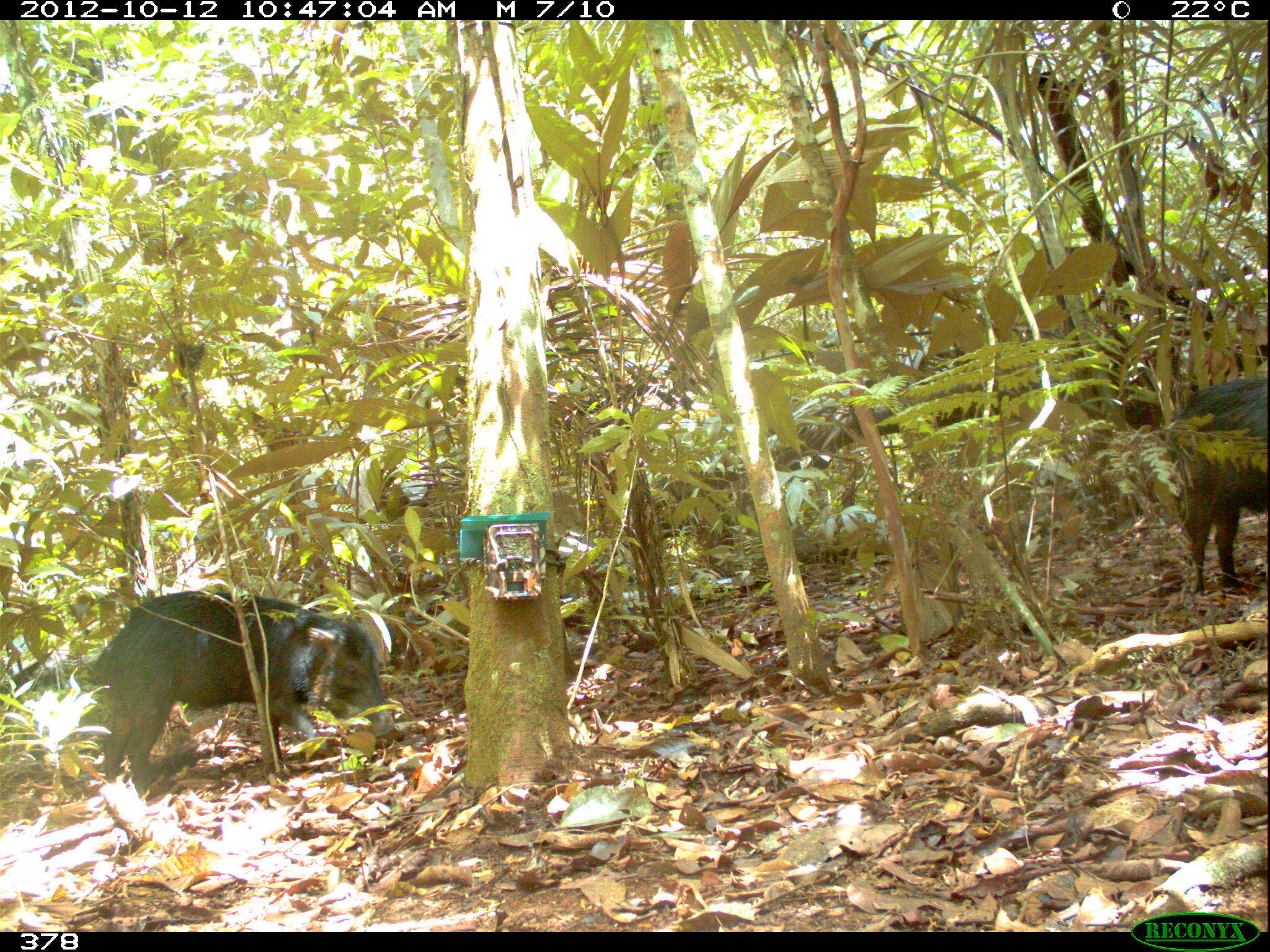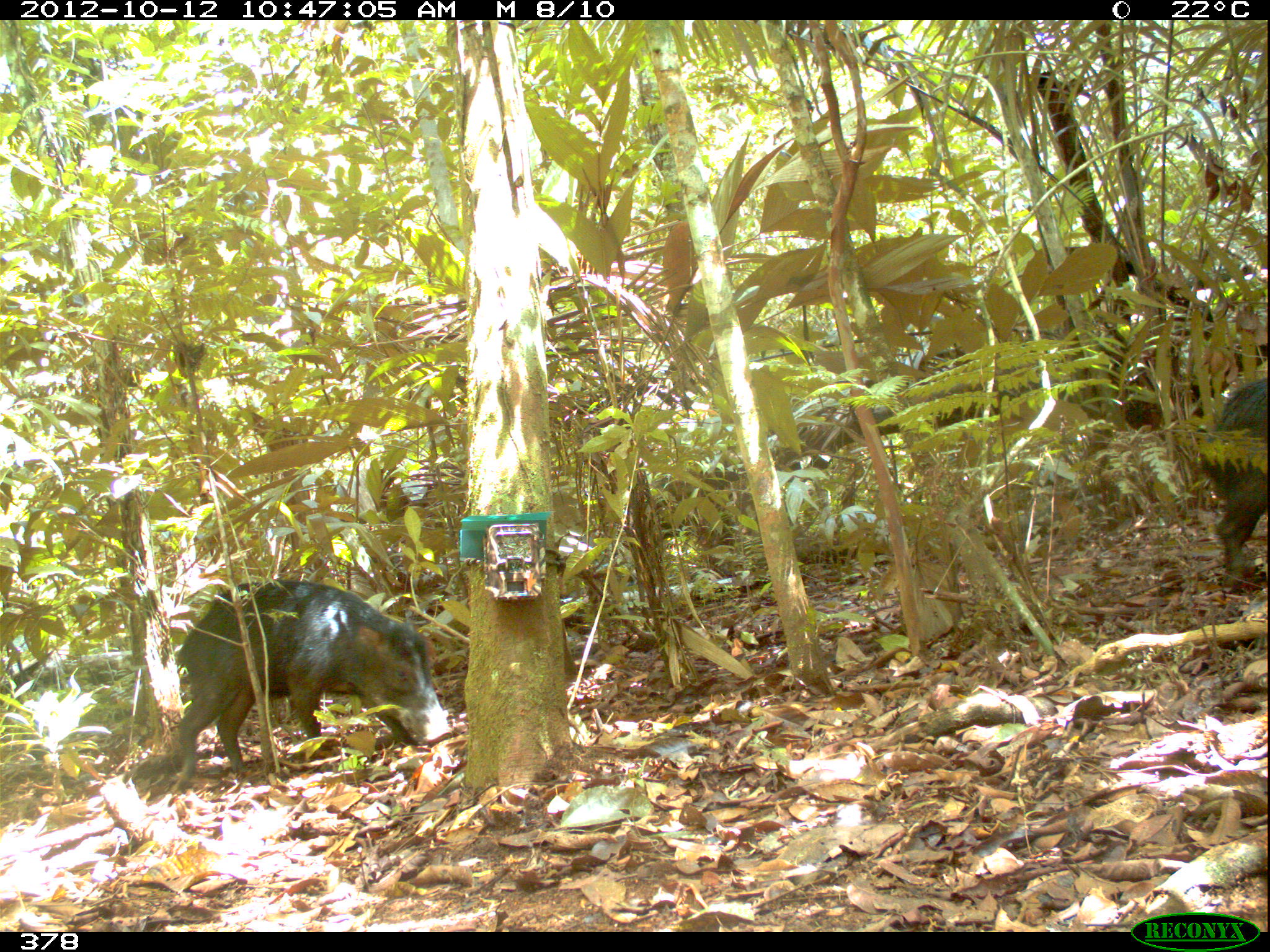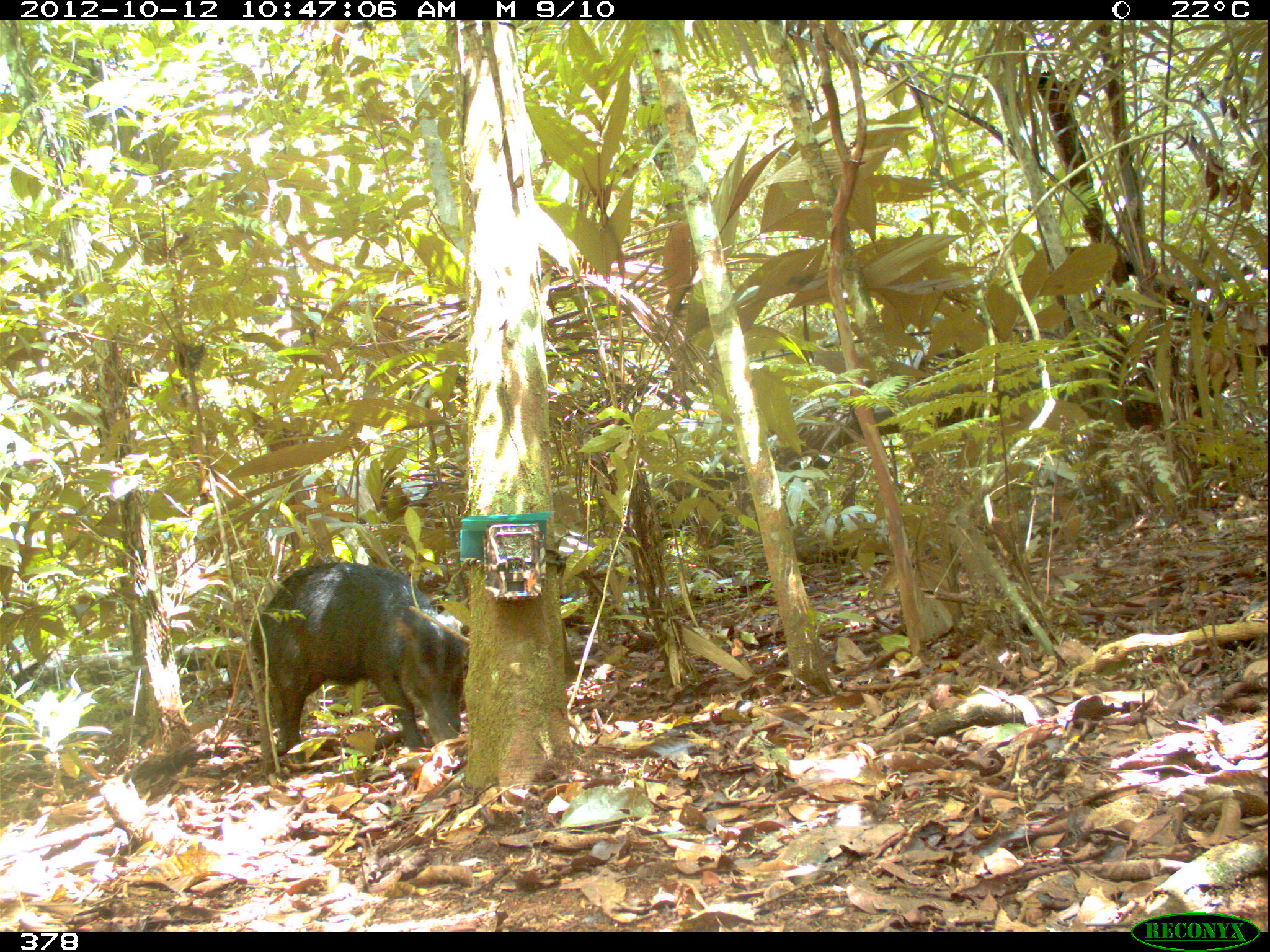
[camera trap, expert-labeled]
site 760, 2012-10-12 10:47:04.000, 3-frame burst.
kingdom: Animalia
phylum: Chordata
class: Mammalia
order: Artiodactyla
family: Tayassuidae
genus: Tayassu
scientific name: Tayassu pecari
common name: white-lipped peccary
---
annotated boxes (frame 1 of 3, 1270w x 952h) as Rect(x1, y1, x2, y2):
tayassu pecari: Rect(88, 584, 397, 802); Rect(1162, 377, 1268, 596)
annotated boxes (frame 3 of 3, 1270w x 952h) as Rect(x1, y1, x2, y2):
tayassu pecari: Rect(247, 561, 469, 755)